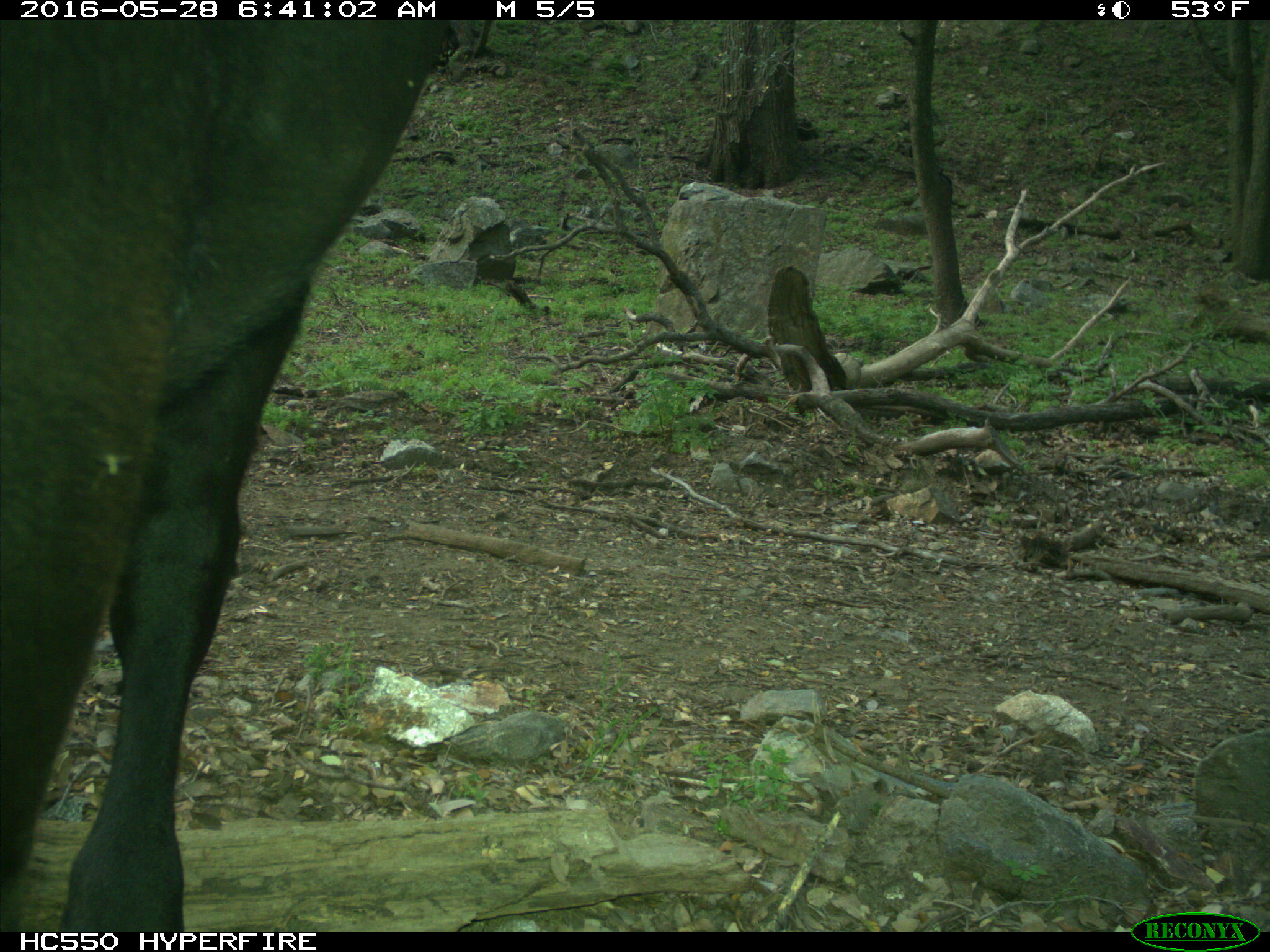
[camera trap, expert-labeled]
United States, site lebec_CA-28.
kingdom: Animalia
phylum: Chordata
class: Mammalia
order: Artiodactyla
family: Bovidae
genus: Bos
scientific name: Bos taurus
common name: domestic cow